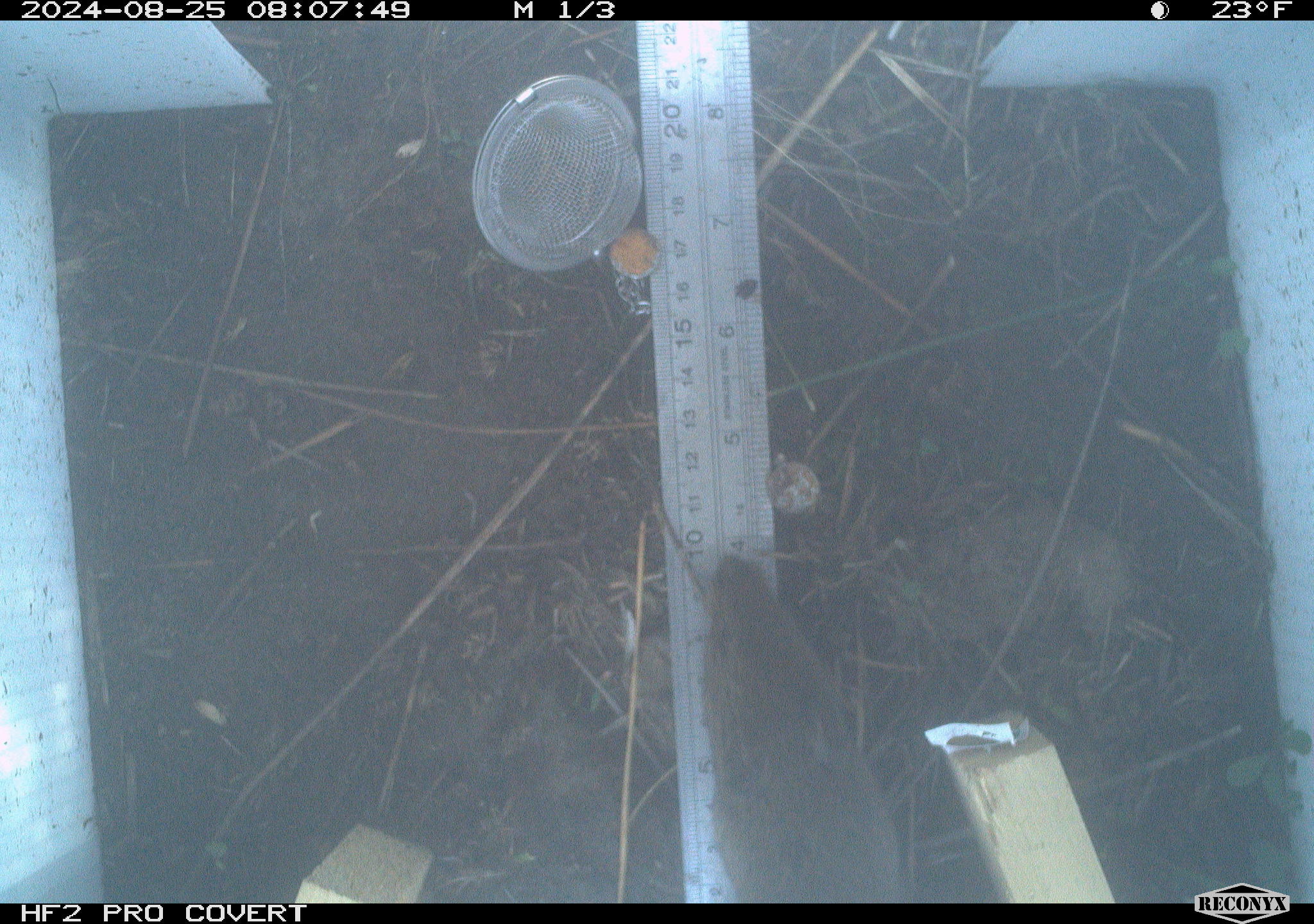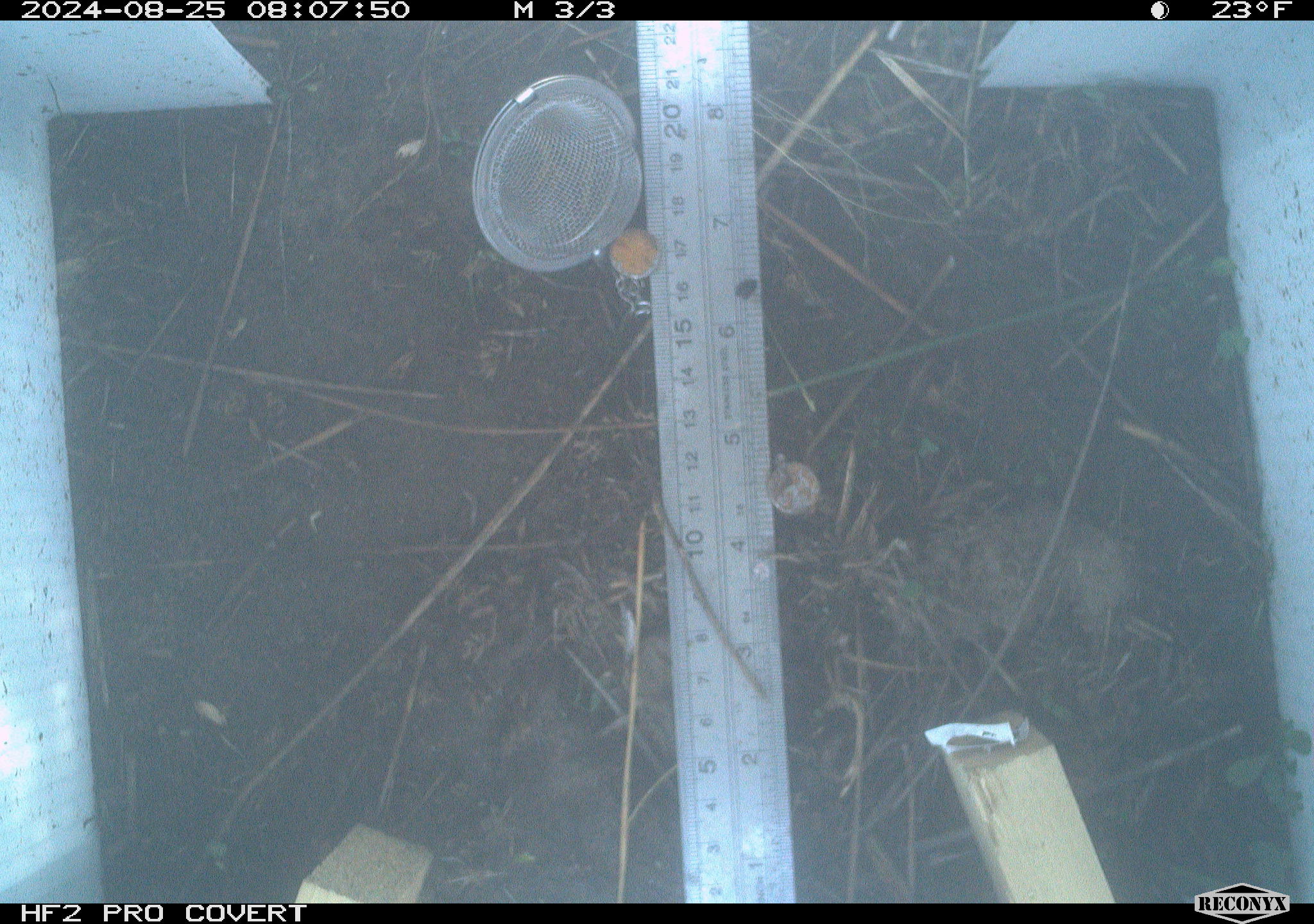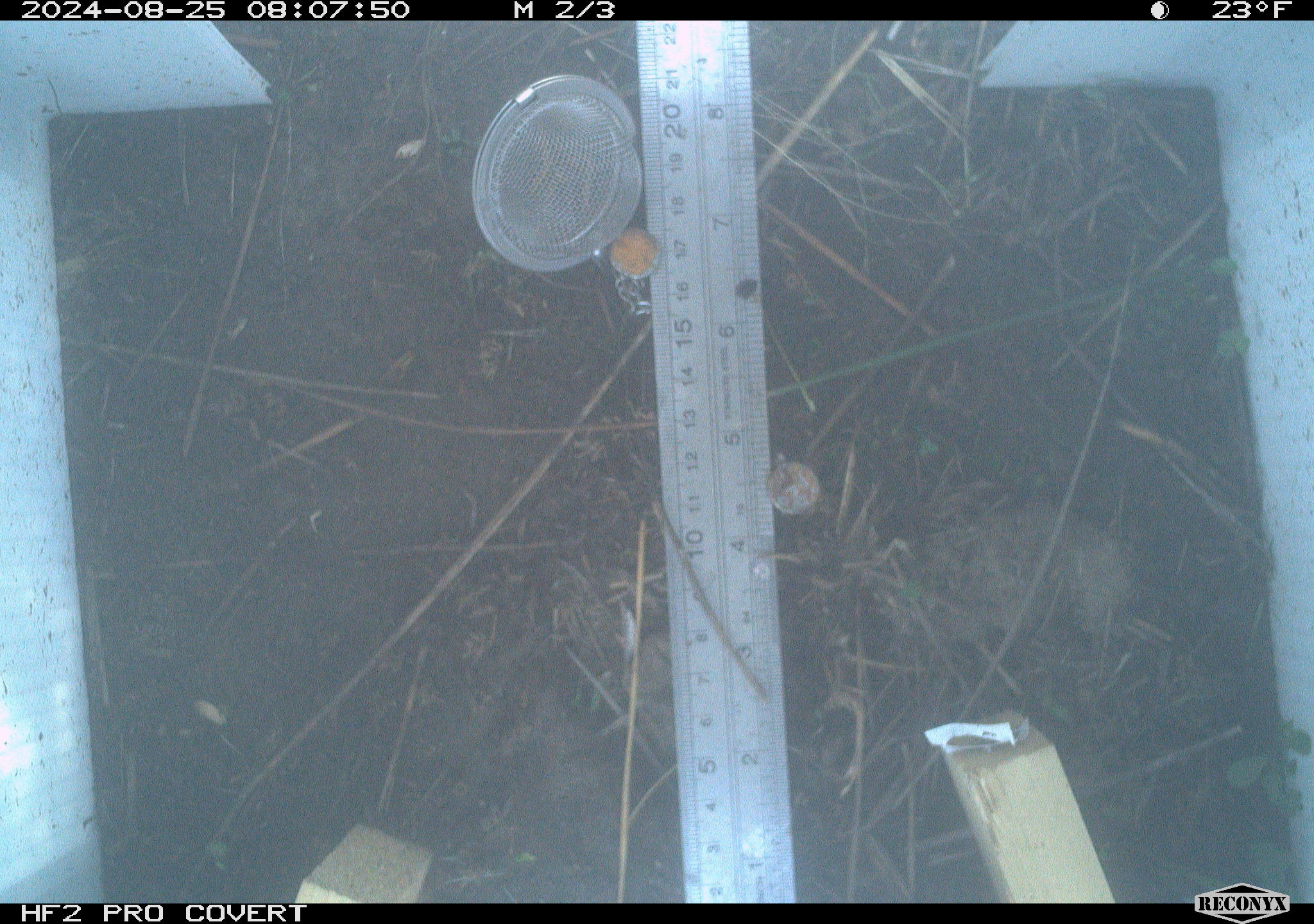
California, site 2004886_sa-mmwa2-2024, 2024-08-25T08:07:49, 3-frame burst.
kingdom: Animalia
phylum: Chordata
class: Mammalia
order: Rodentia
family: Cricetidae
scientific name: Arvicolinae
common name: voles, lemmings, and muskrats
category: arvicolinae subfamily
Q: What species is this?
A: Arvicolinae subfamily (voles, lemmings, and muskrats) (Arvicolinae).